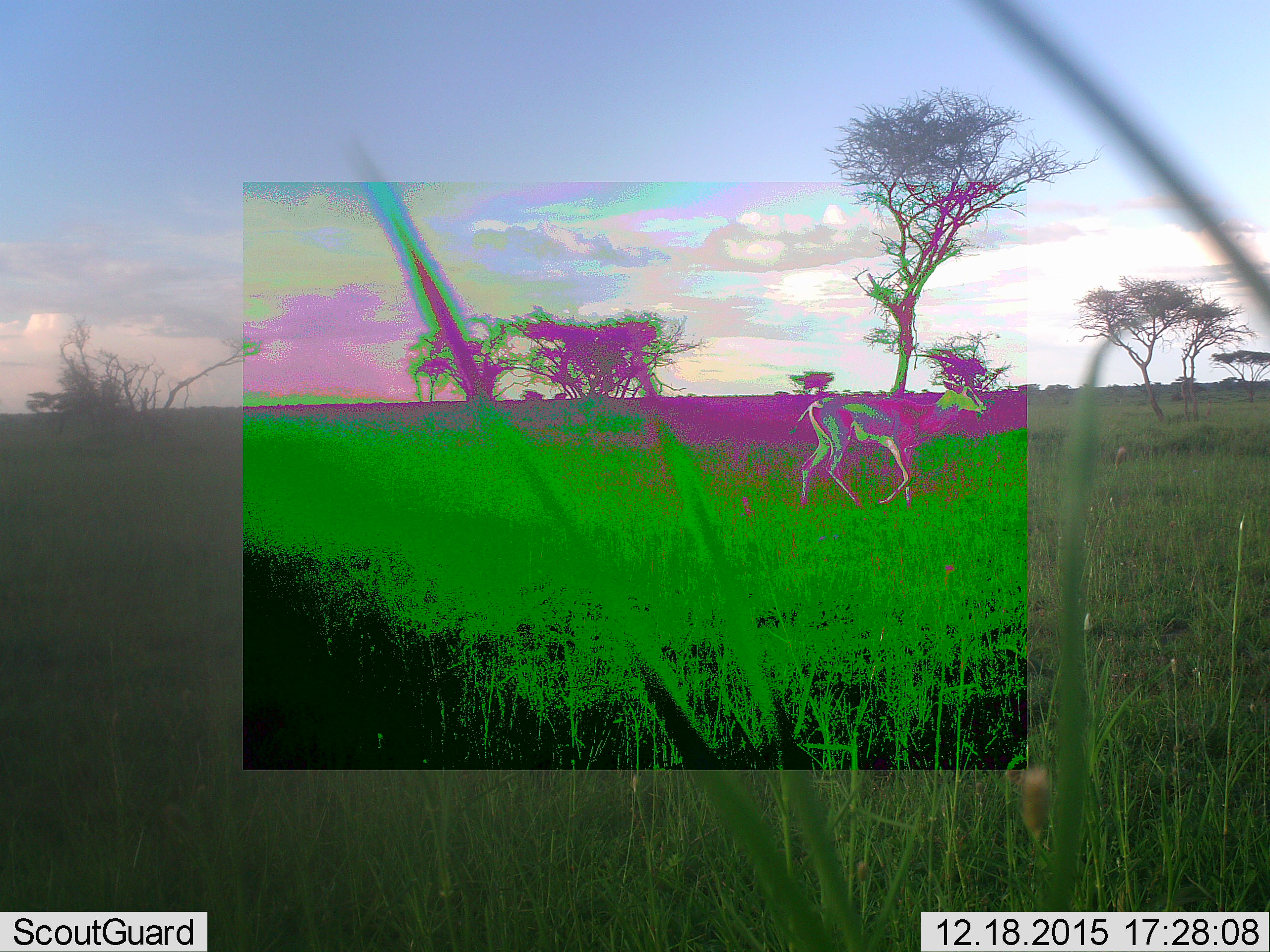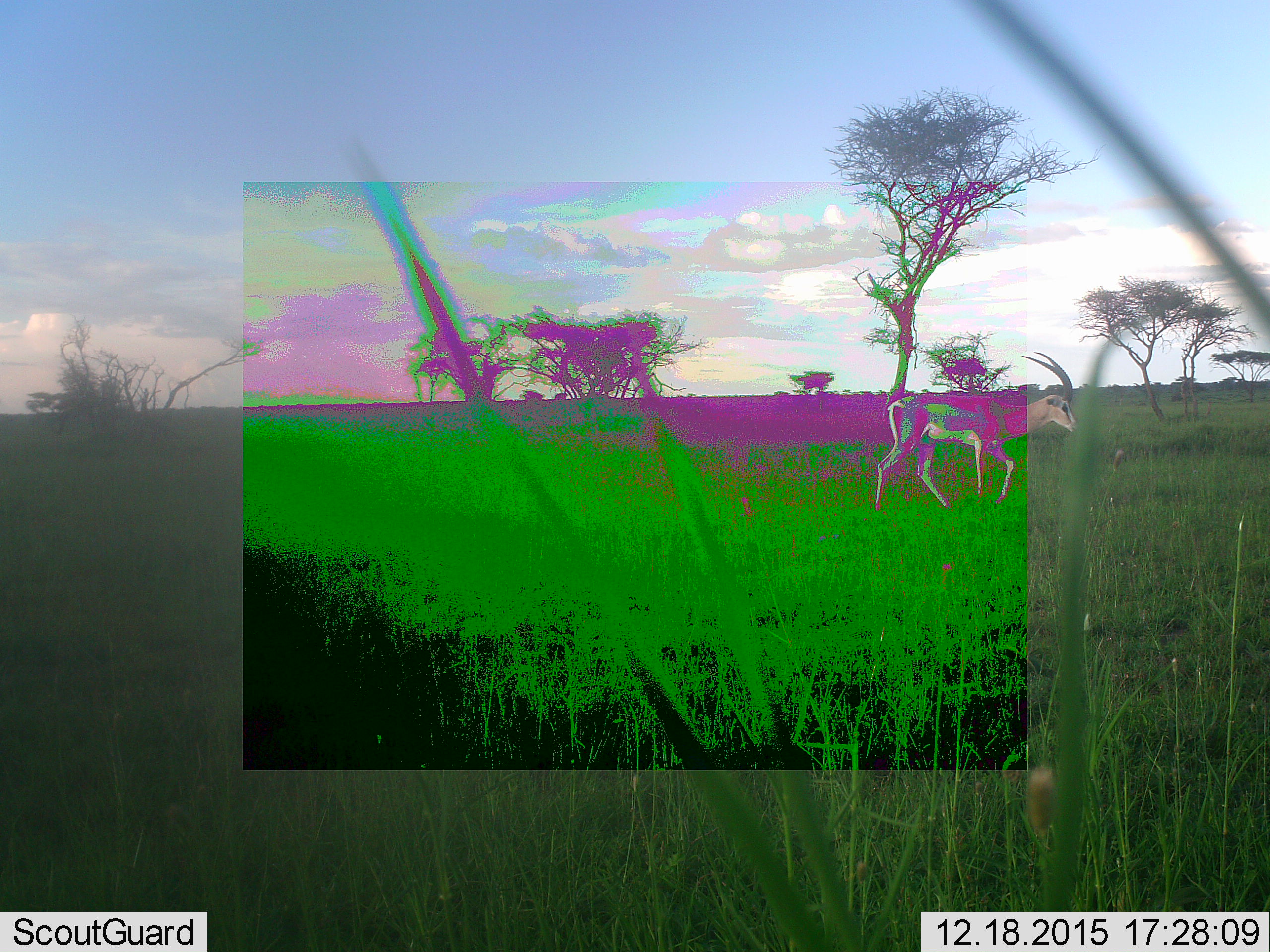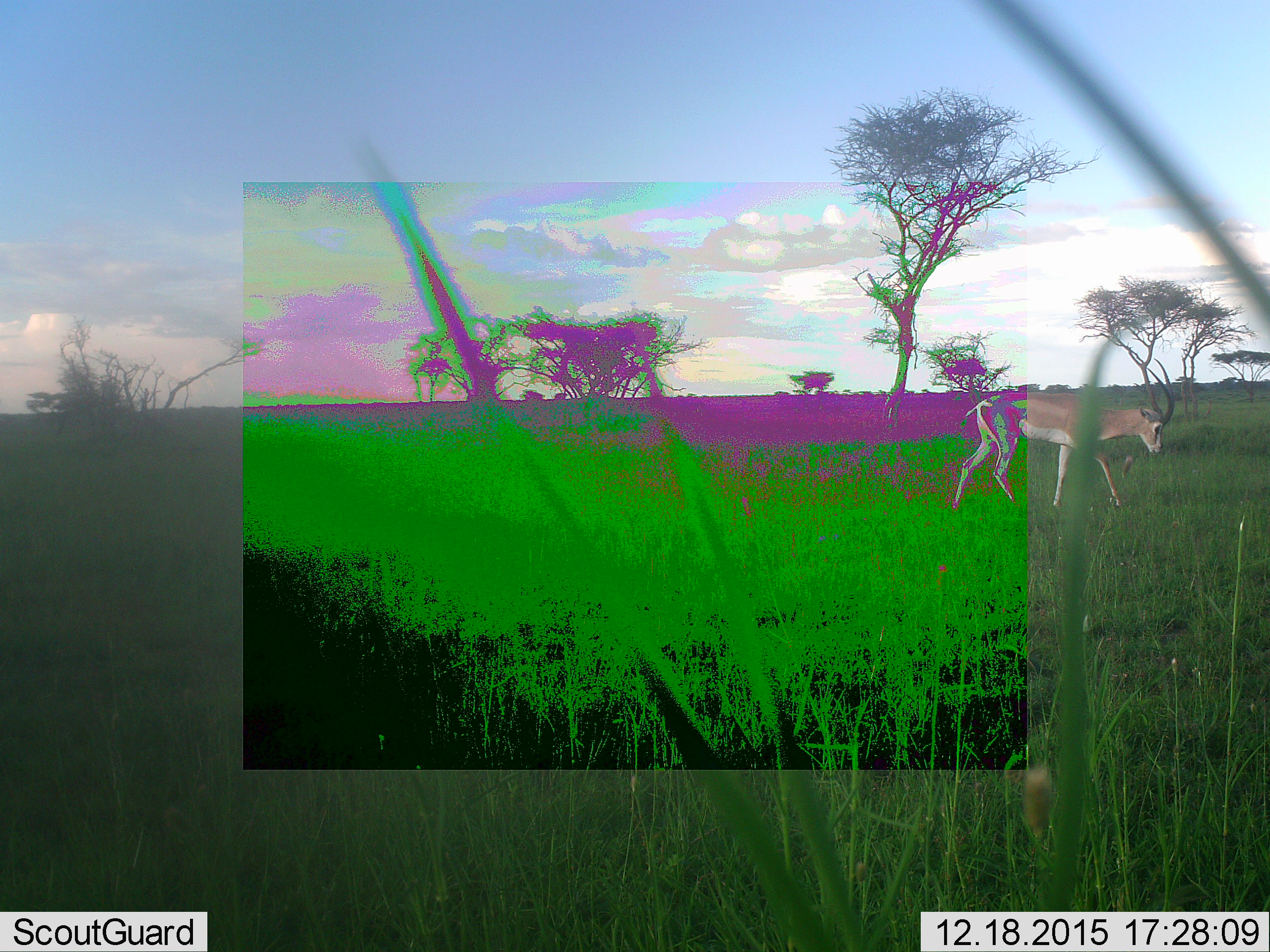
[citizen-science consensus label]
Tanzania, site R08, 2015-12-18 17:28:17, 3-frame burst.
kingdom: Animalia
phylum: Chordata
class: Mammalia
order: Artiodactyla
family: Bovidae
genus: Nanger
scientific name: Nanger granti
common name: grant's gazelle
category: gazellegrants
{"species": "gazellegrants (grant's gazelle) (Nanger granti)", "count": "1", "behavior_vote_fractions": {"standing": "0%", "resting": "0%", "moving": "100%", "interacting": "0%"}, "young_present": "0%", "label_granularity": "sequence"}